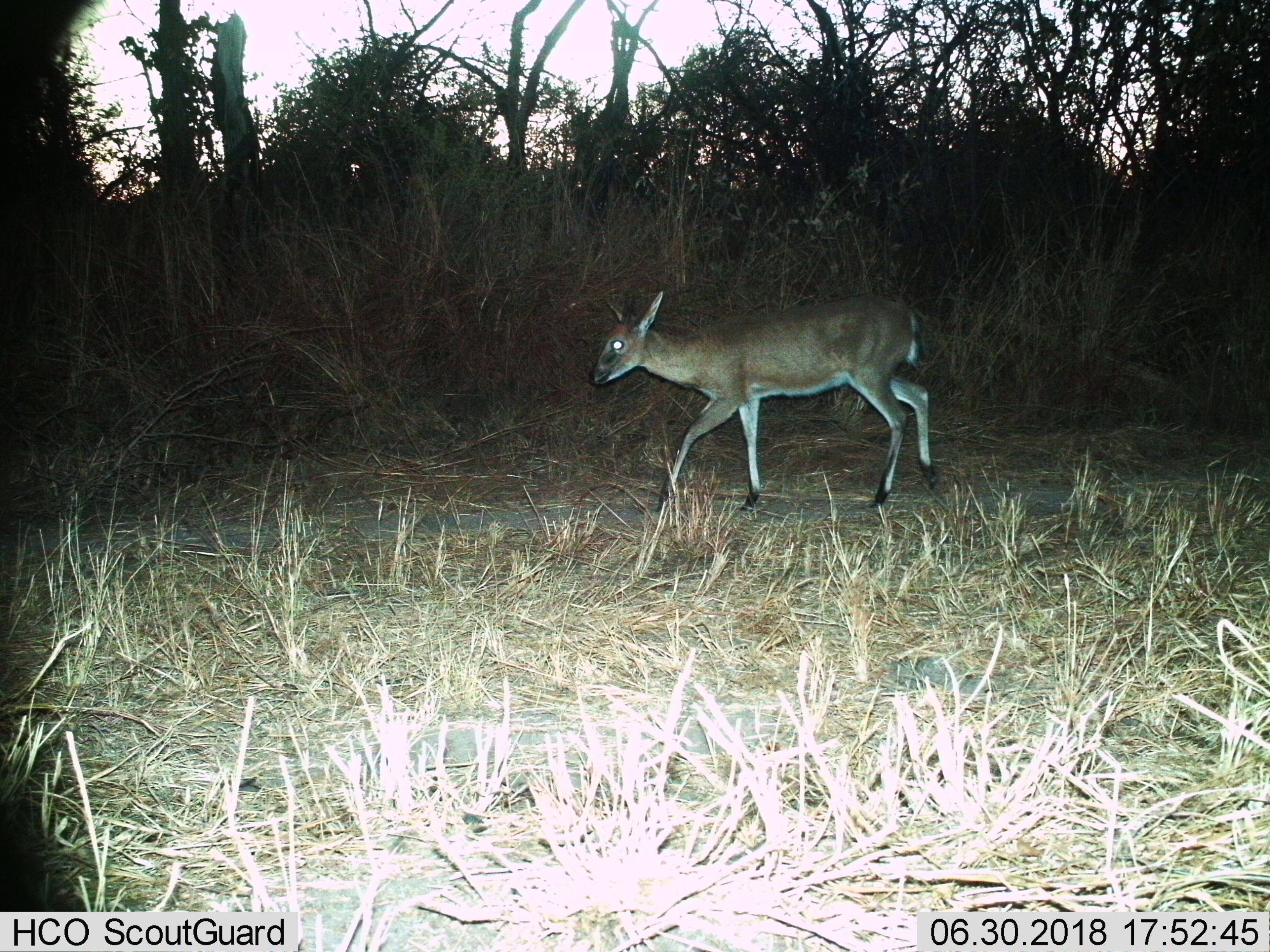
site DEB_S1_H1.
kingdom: Animalia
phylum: Chordata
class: Mammalia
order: Artiodactyla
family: Bovidae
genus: Sylvicapra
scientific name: Sylvicapra grimmia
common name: common duiker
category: duikercommongrey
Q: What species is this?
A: Duikercommongrey (common duiker) (Sylvicapra grimmia).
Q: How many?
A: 1.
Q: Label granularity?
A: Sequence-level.